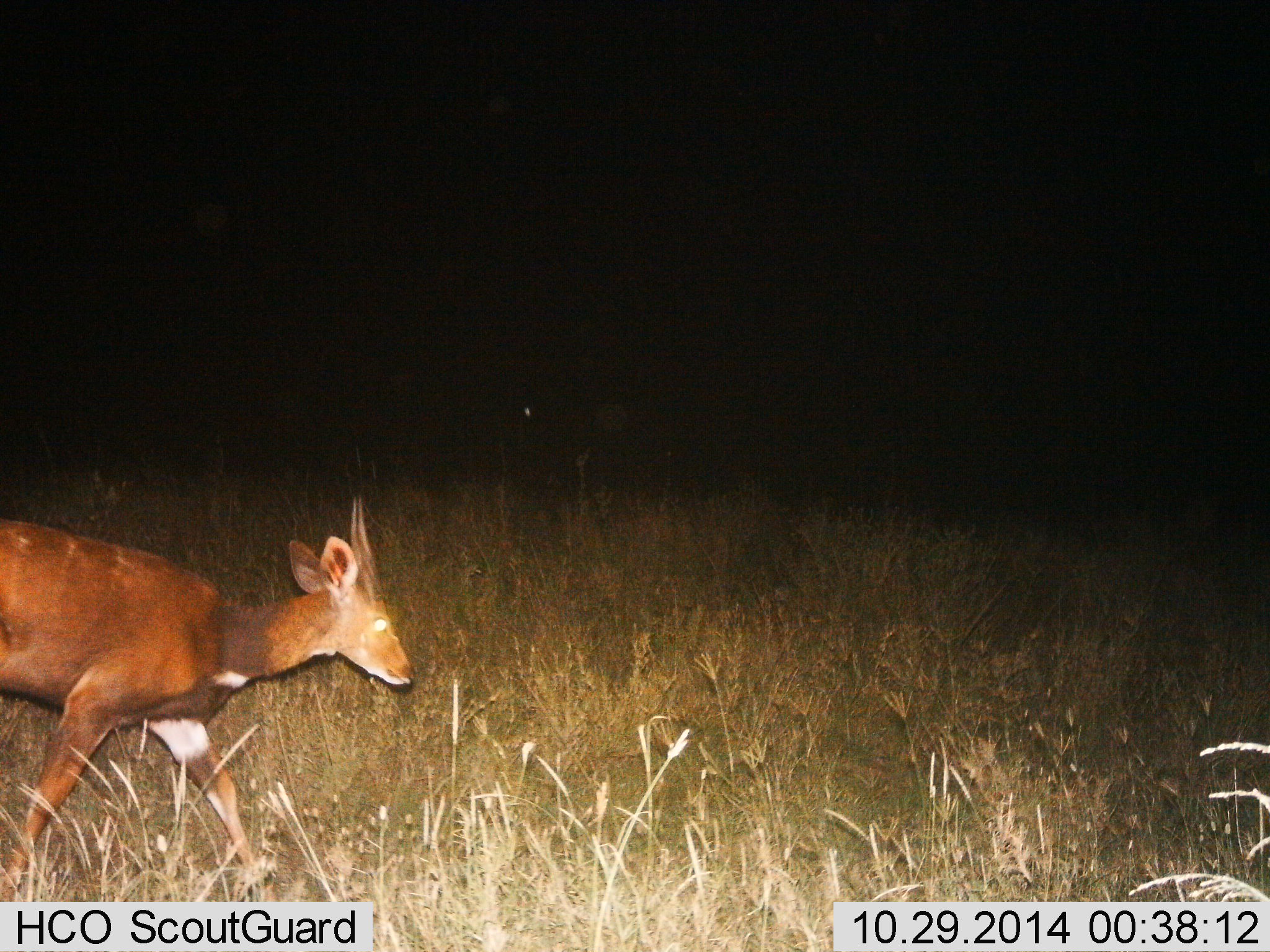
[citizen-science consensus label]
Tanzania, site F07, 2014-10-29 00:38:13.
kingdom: Animalia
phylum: Chordata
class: Mammalia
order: Artiodactyla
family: Bovidae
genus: Tragelaphus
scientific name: Tragelaphus scriptus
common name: bushbuck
Bushbuck (Tragelaphus scriptus), count 1. Behavior (volunteer vote fractions): standing 10%, resting 0%, moving 90%, interacting 0%. Young present (vote fraction): 0%. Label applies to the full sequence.